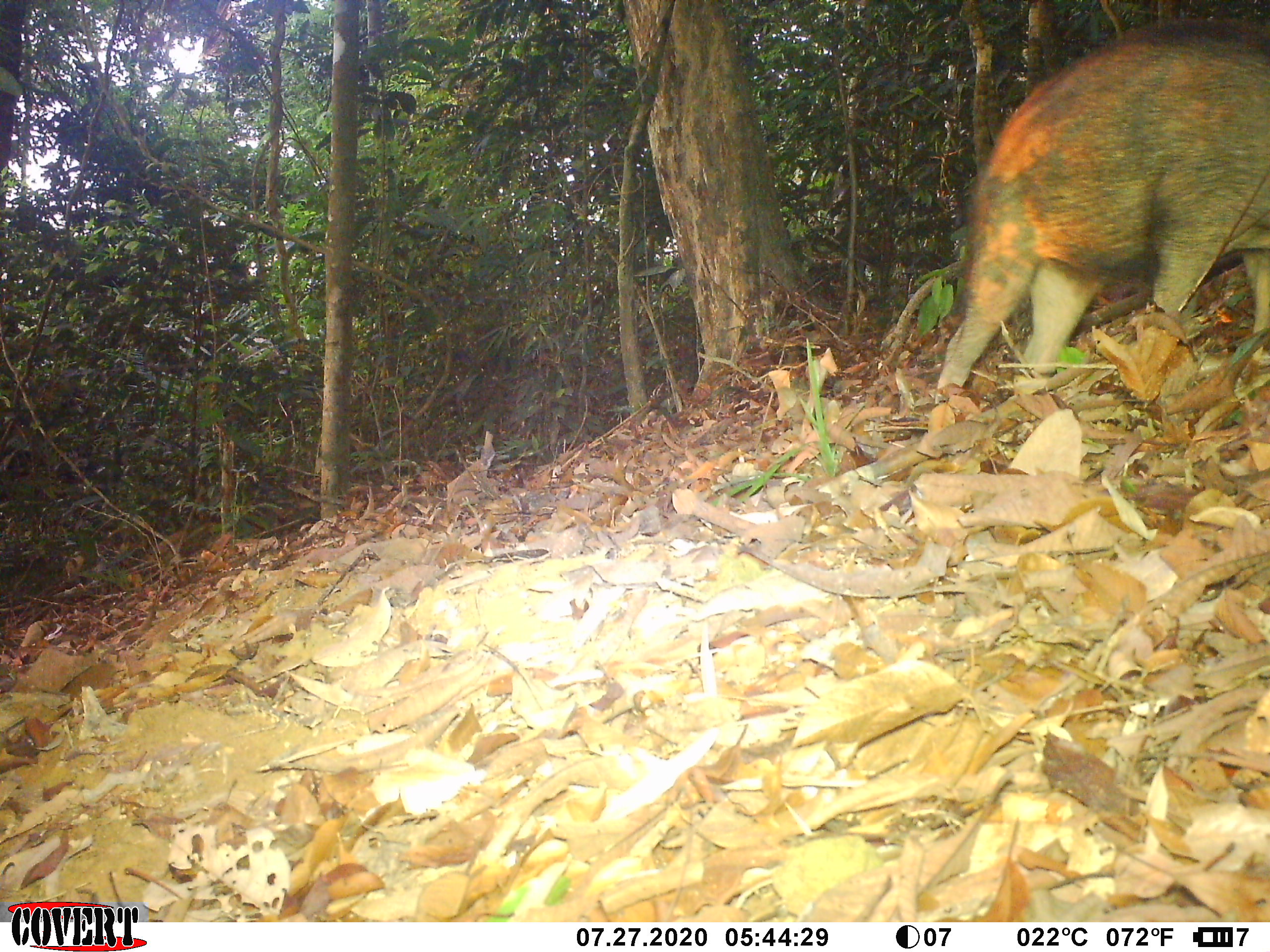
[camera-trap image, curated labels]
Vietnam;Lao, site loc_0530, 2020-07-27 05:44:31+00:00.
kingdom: Animalia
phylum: Chordata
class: Mammalia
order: Artiodactyla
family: Suidae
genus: Sus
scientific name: Sus scrofa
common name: eurasian wild pig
Eurasian wild pig (Sus scrofa). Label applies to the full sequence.